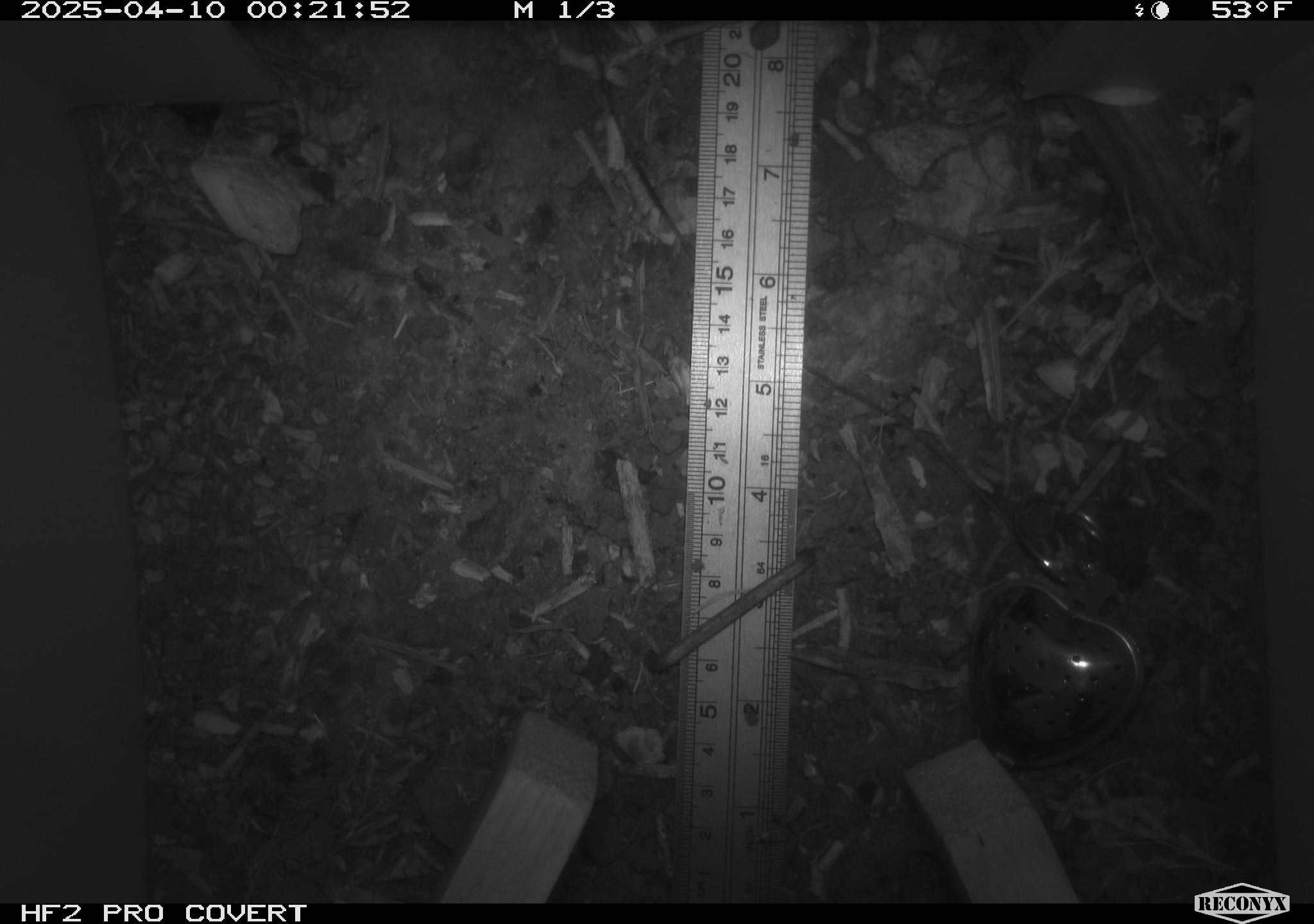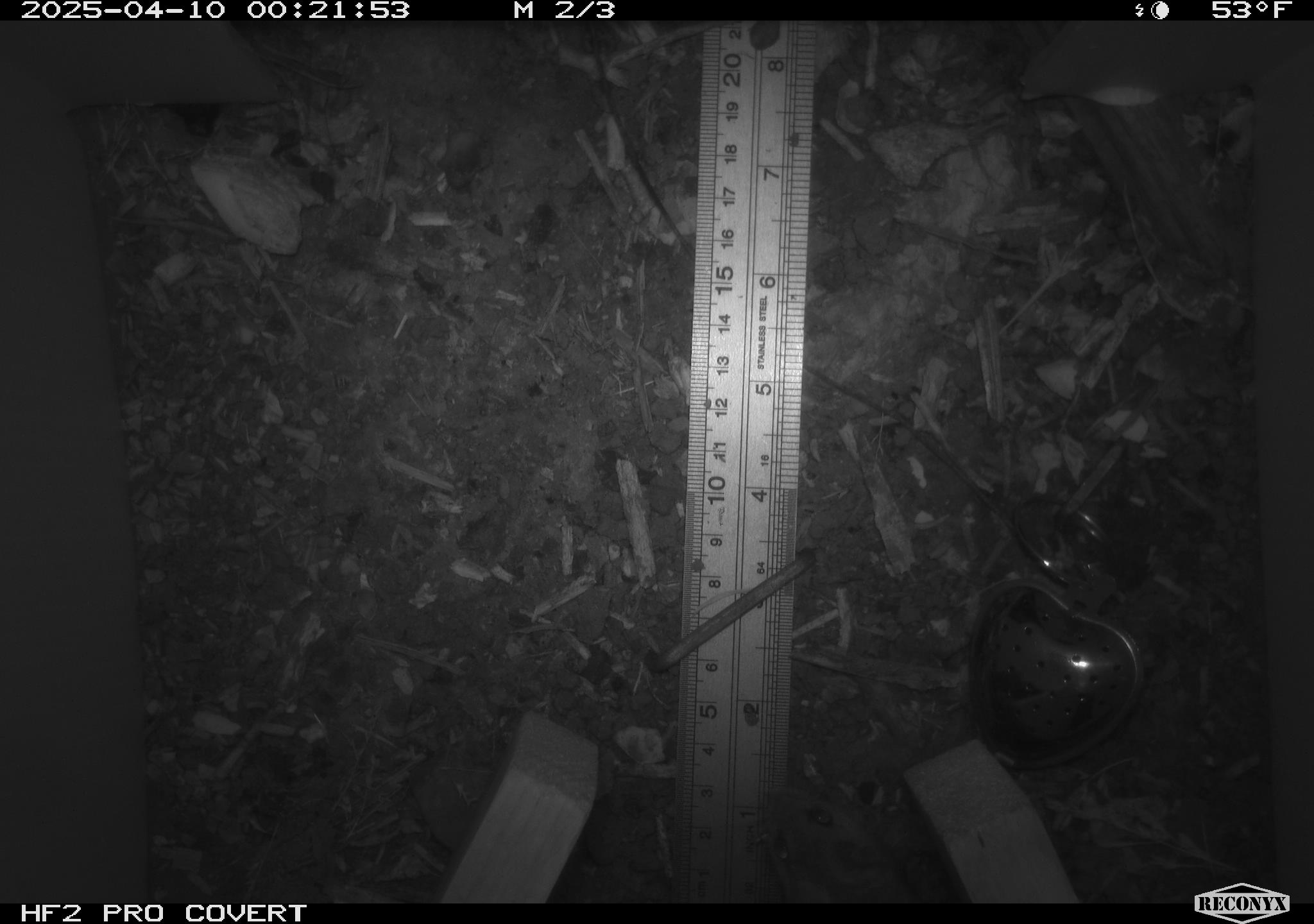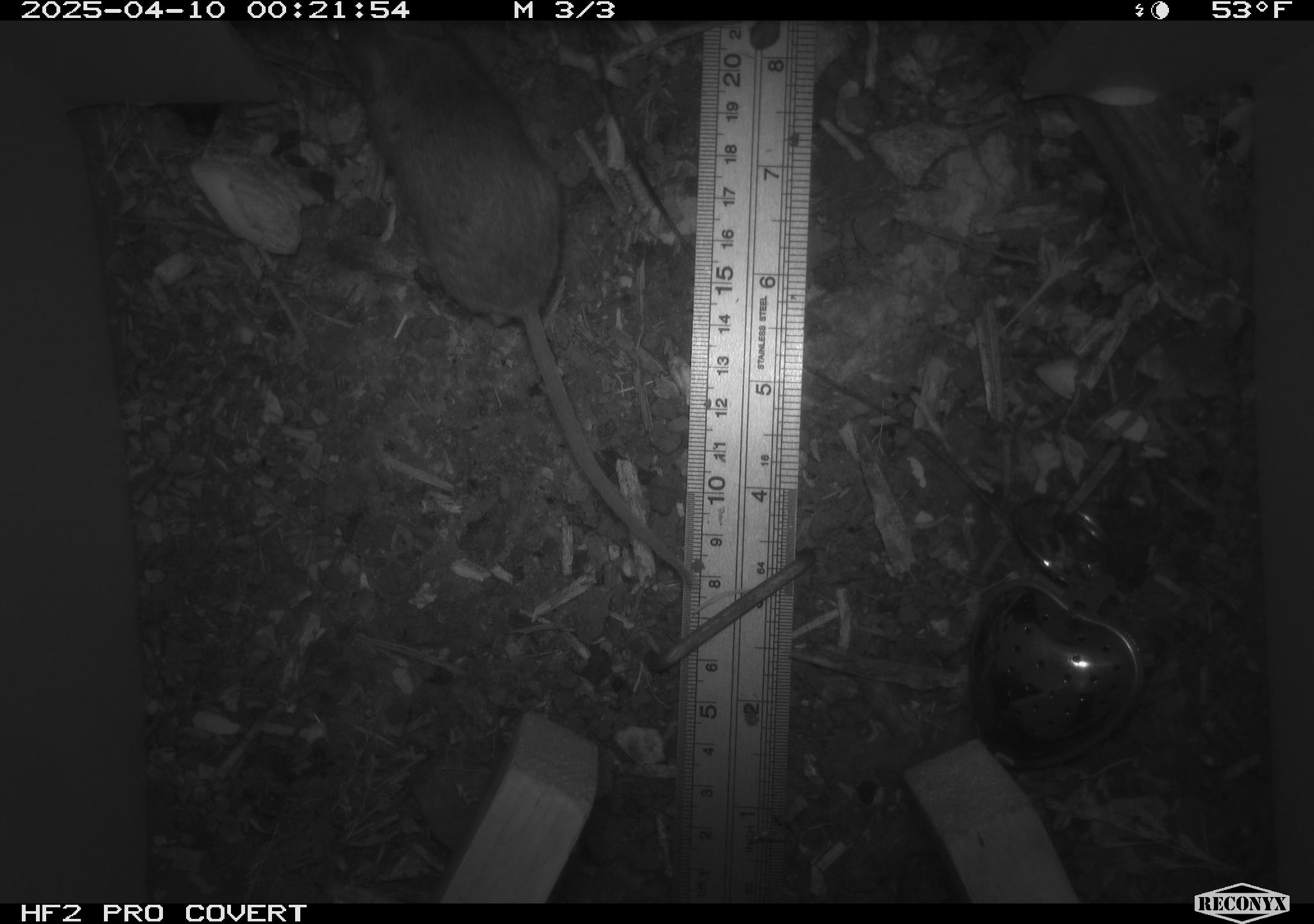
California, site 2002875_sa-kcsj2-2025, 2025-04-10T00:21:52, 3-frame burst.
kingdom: Animalia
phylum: Chordata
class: Mammalia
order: Rodentia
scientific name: Rodentia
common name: rodent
Rodent (Rodentia).